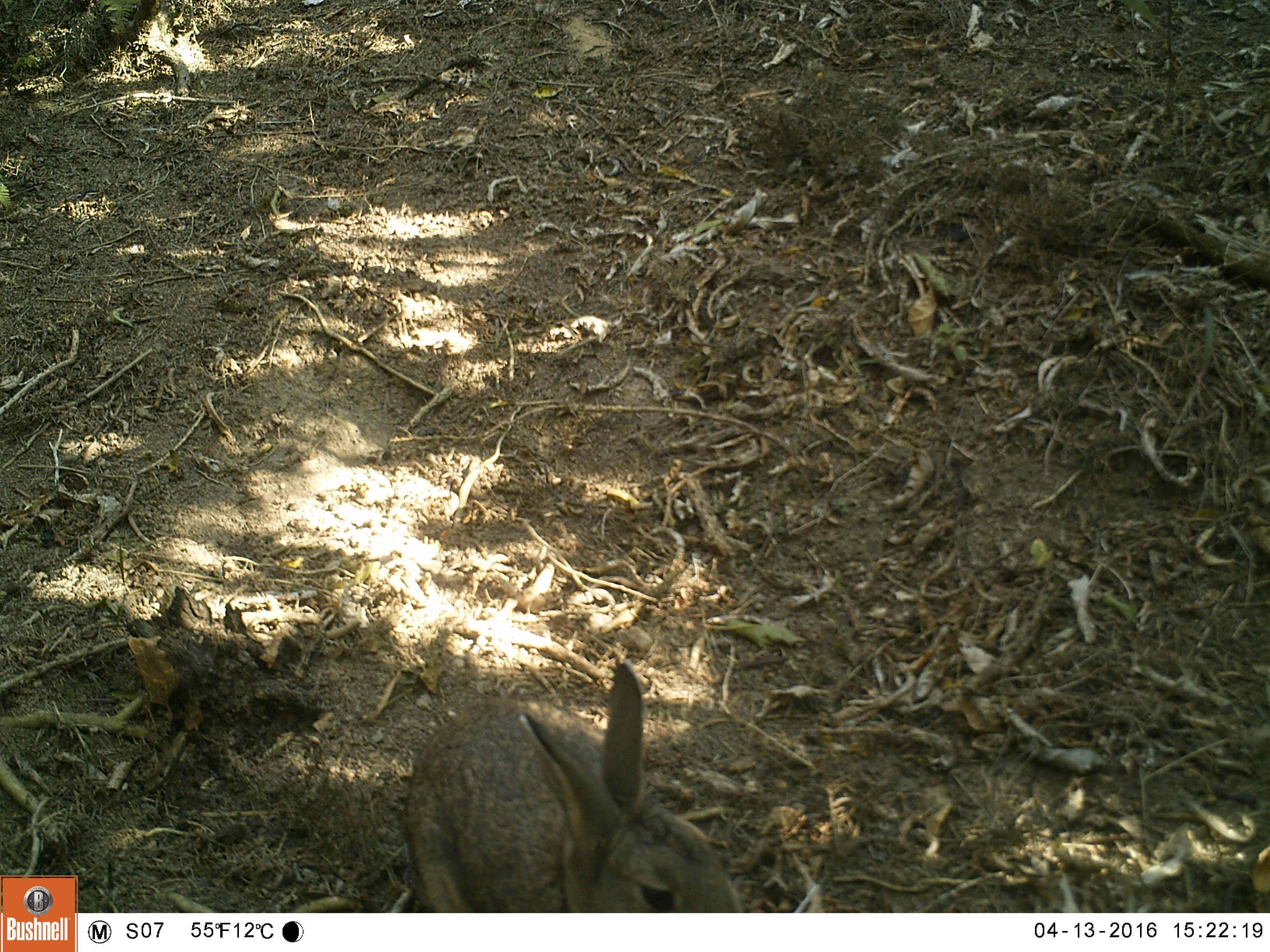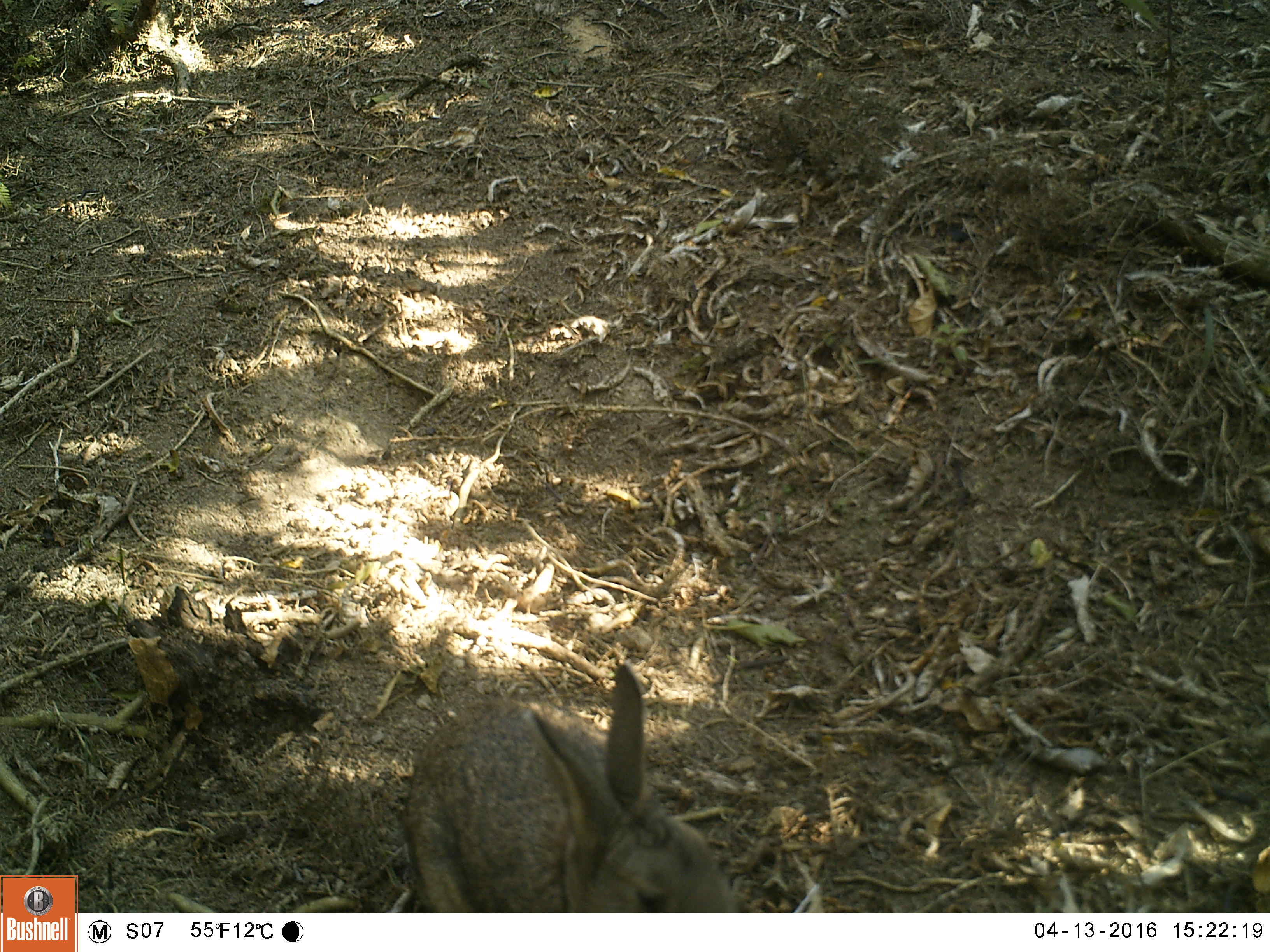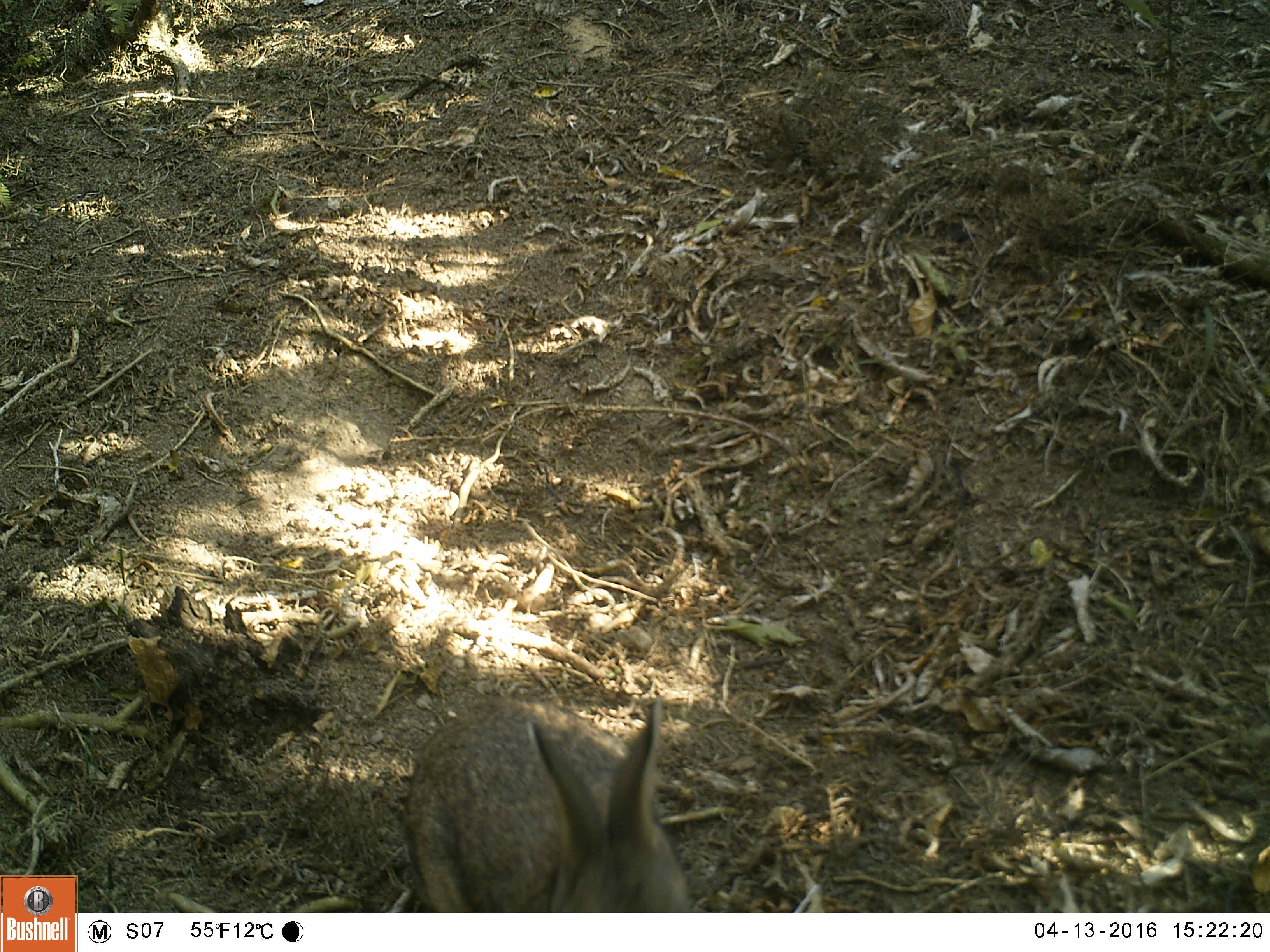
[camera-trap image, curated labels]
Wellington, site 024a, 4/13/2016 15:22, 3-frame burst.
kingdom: Animalia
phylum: Chordata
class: Mammalia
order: Lagomorpha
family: Leporidae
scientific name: Leporidae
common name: rabbit